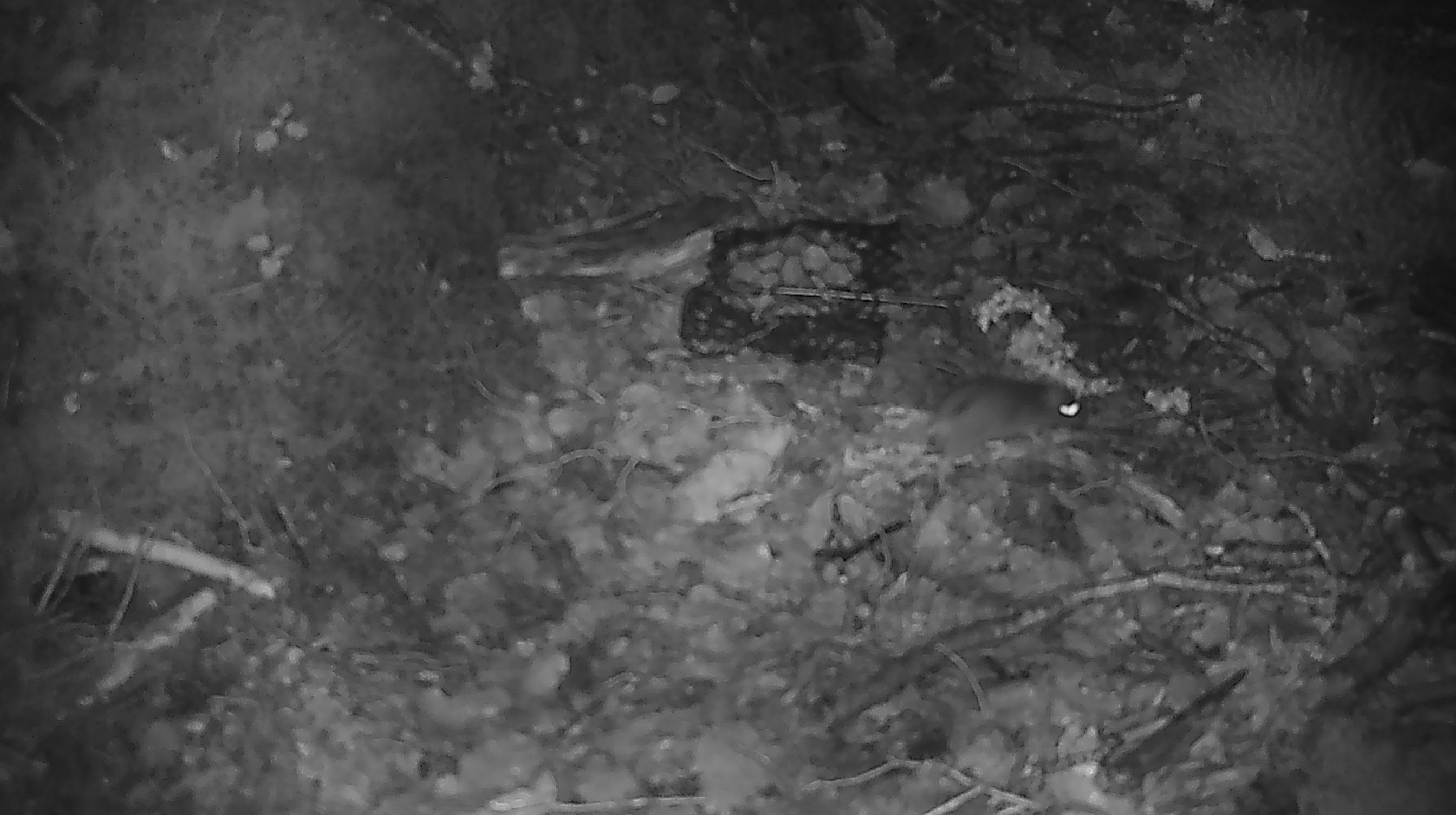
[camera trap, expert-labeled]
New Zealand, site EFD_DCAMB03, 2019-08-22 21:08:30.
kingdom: Animalia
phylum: Chordata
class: Mammalia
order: Rodentia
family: Muridae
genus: Mus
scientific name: Mus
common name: mouse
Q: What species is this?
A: Mouse (Mus).